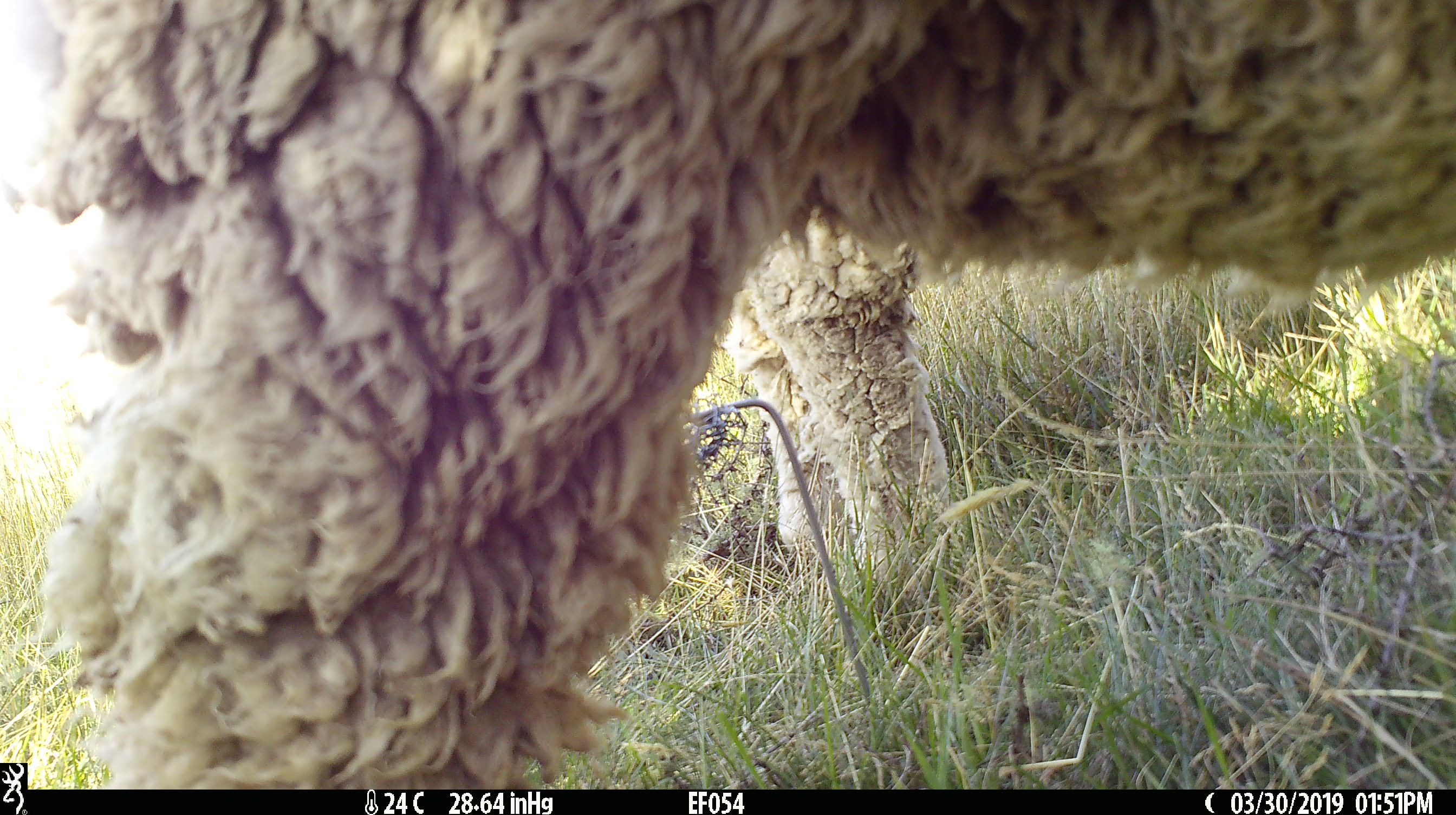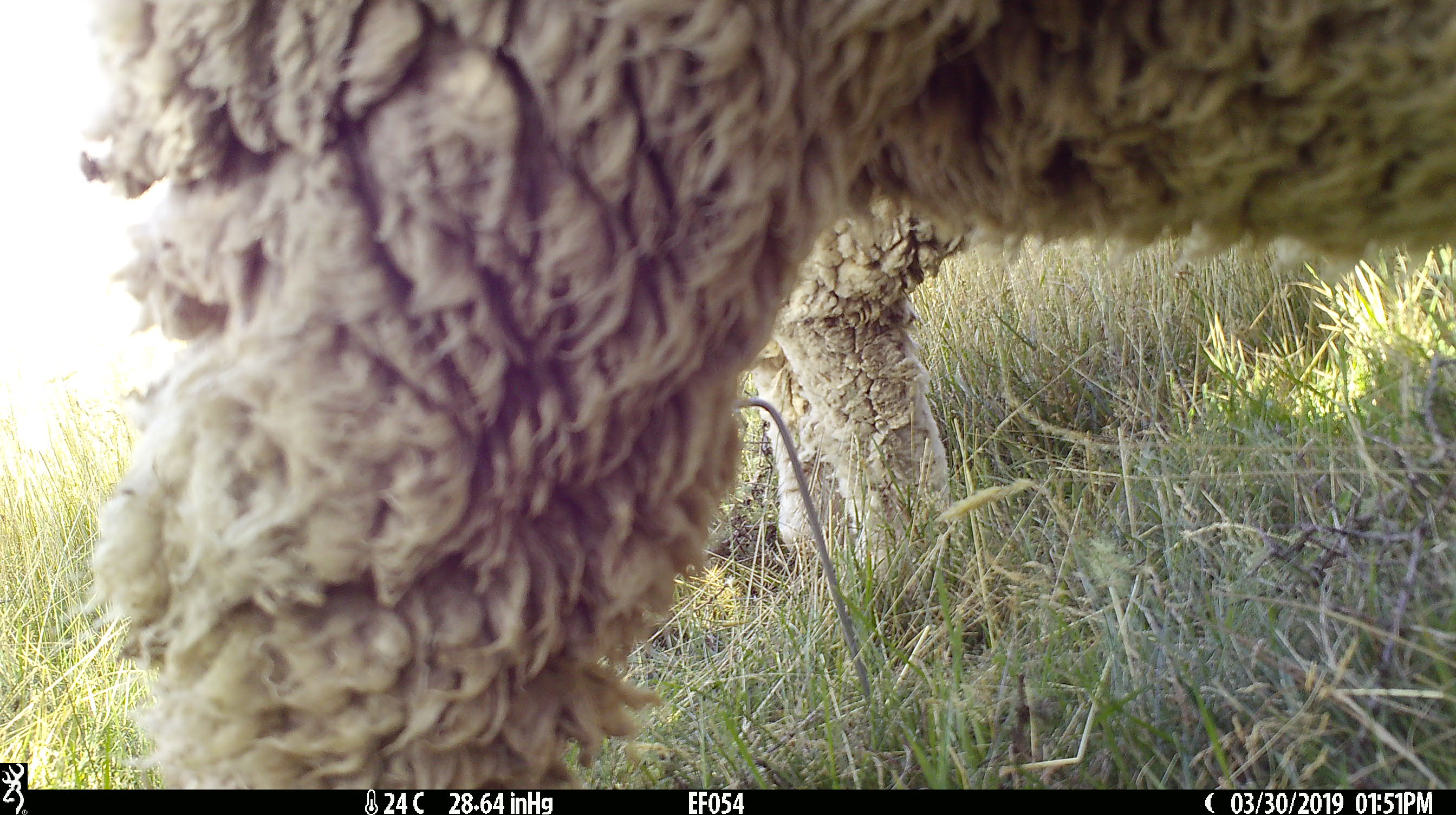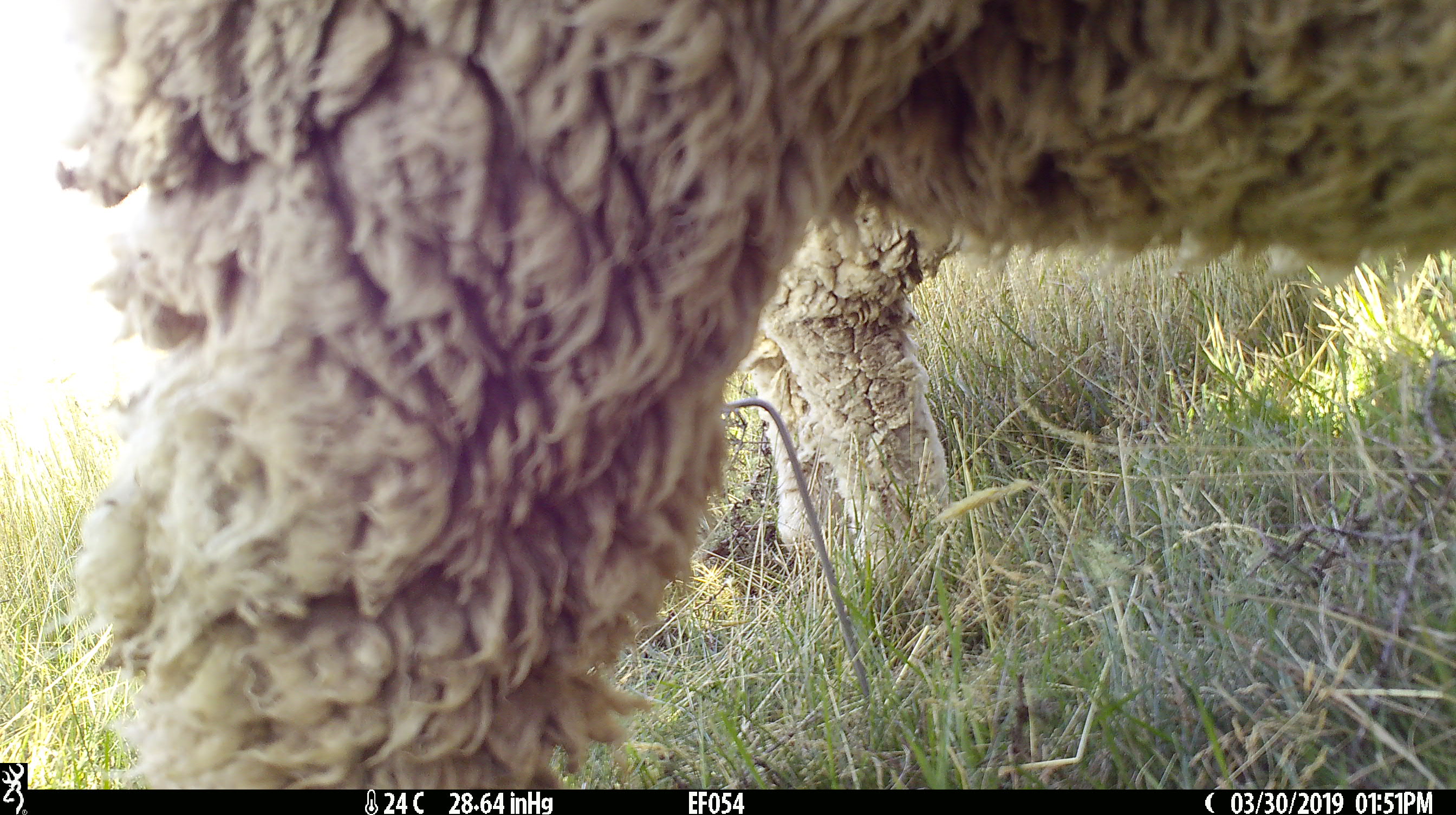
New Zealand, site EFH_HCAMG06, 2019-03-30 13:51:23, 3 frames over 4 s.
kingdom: Animalia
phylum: Chordata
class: Mammalia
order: Artiodactyla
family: Bovidae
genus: Ovis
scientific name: Ovis aries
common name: domestic sheep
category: sheep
Sheep (domestic sheep) (Ovis aries).